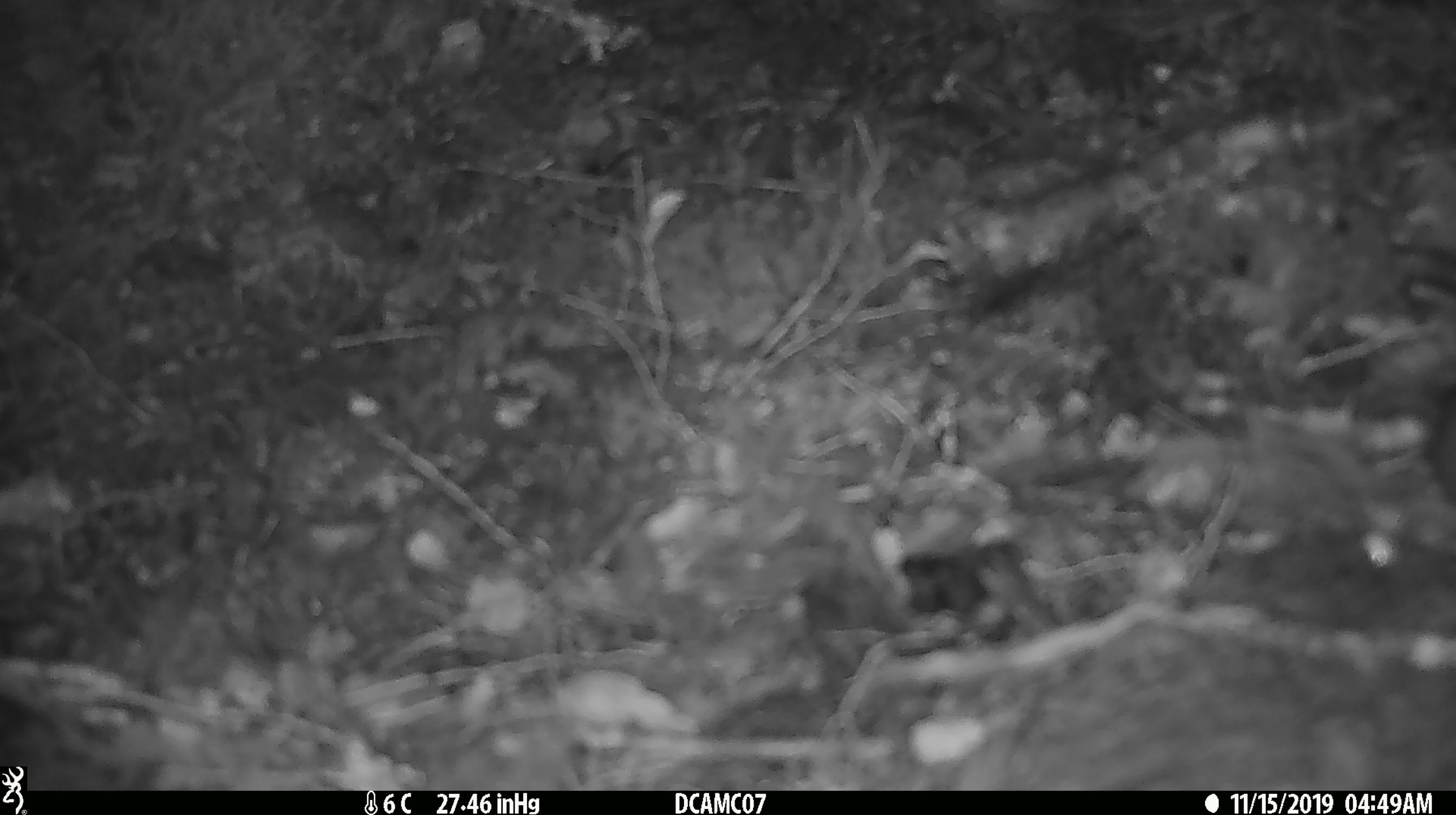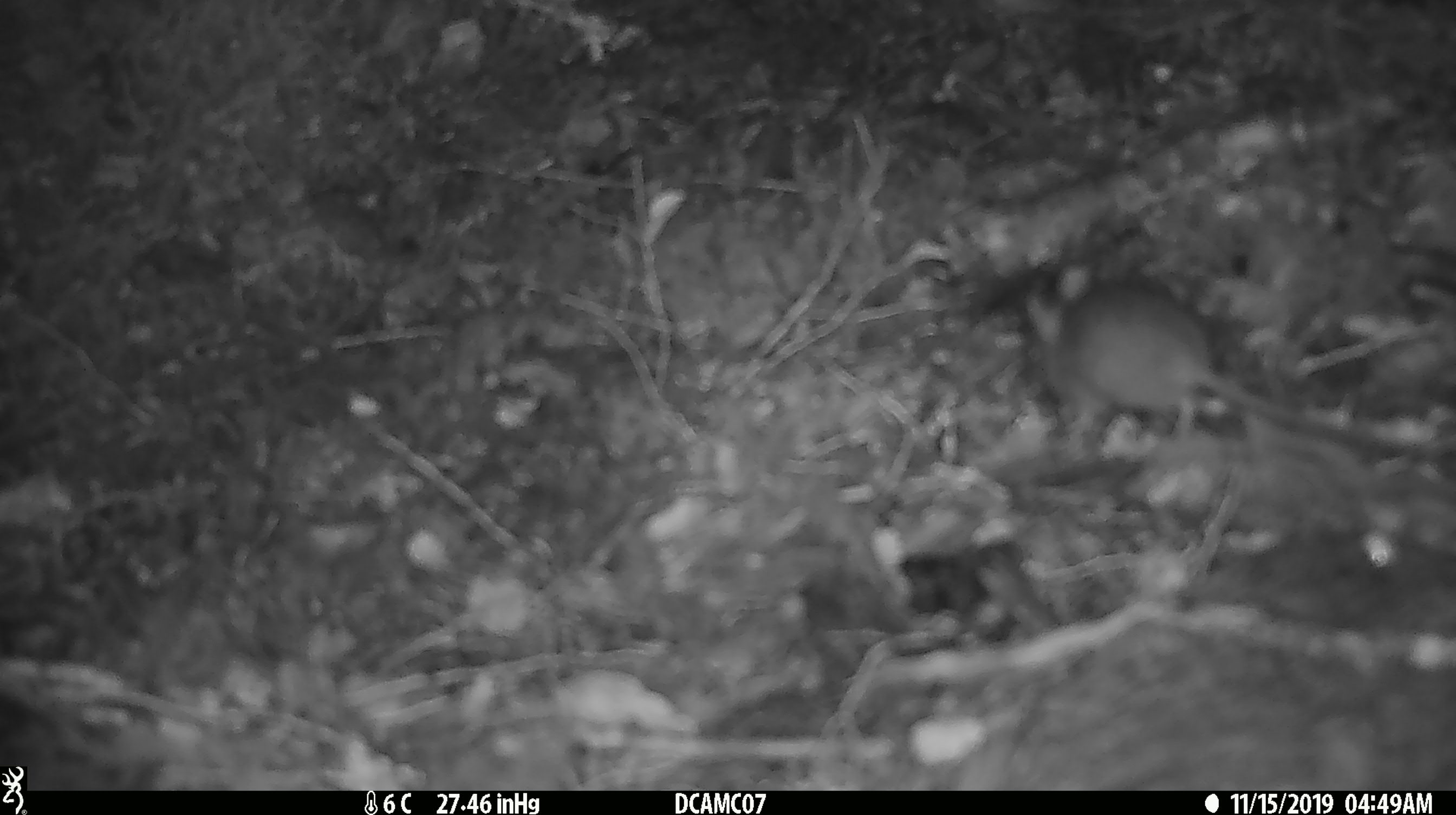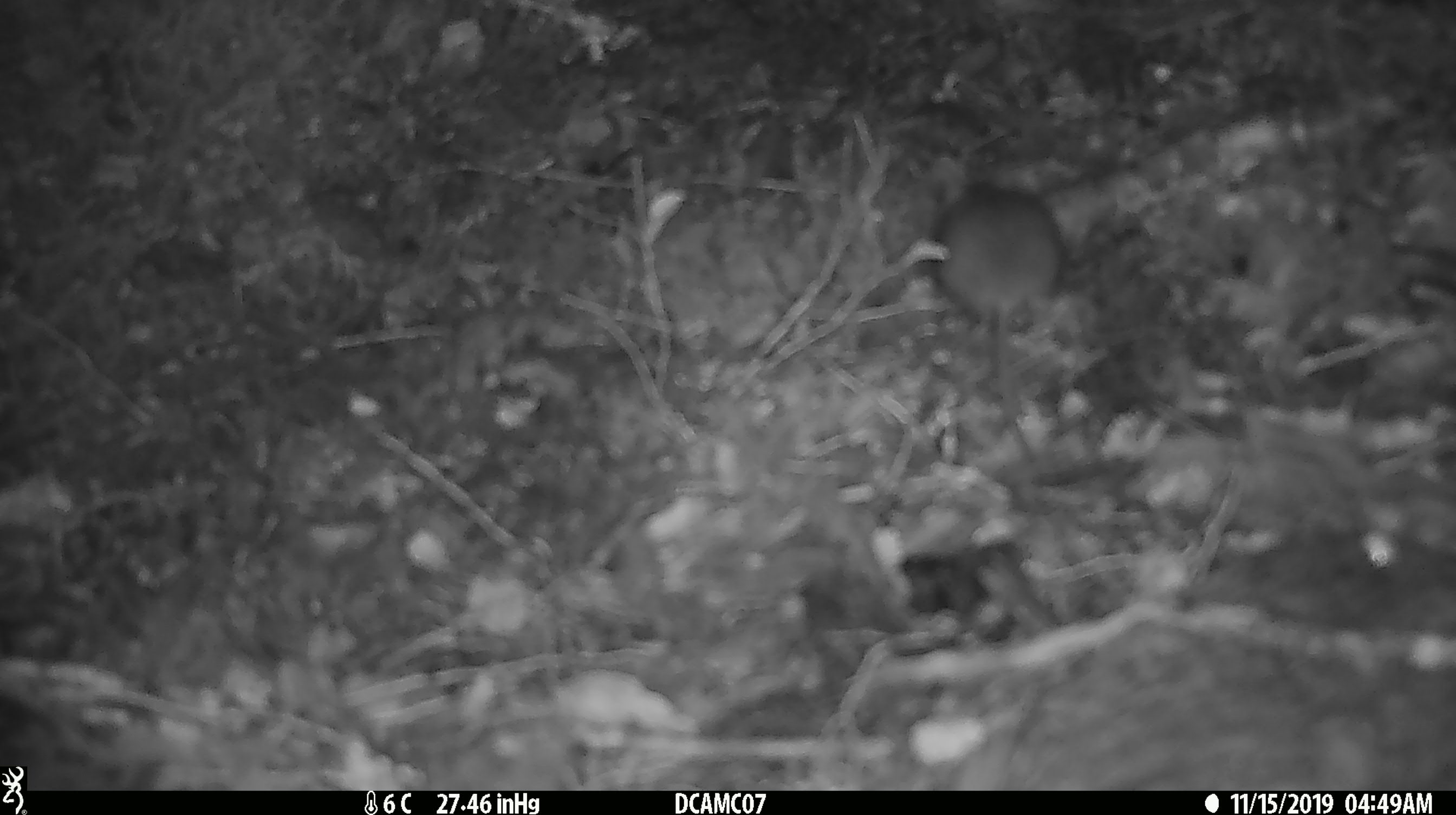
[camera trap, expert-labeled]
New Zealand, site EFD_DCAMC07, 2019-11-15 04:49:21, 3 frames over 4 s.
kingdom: Animalia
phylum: Chordata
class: Mammalia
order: Rodentia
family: Muridae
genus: Mus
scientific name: Mus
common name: mouse